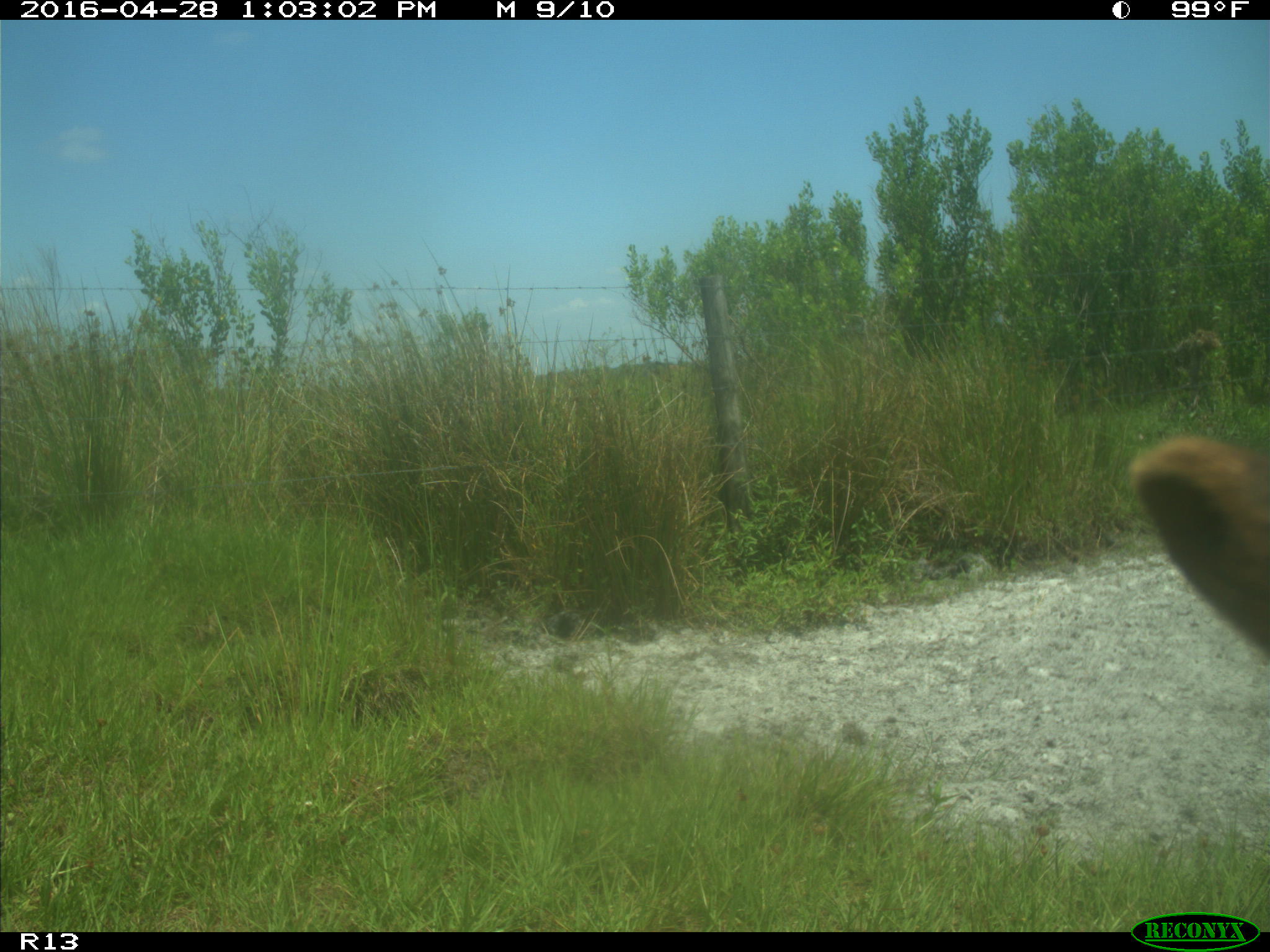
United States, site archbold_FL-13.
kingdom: Animalia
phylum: Chordata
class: Mammalia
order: Artiodactyla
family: Bovidae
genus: Bos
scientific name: Bos taurus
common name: domestic cow